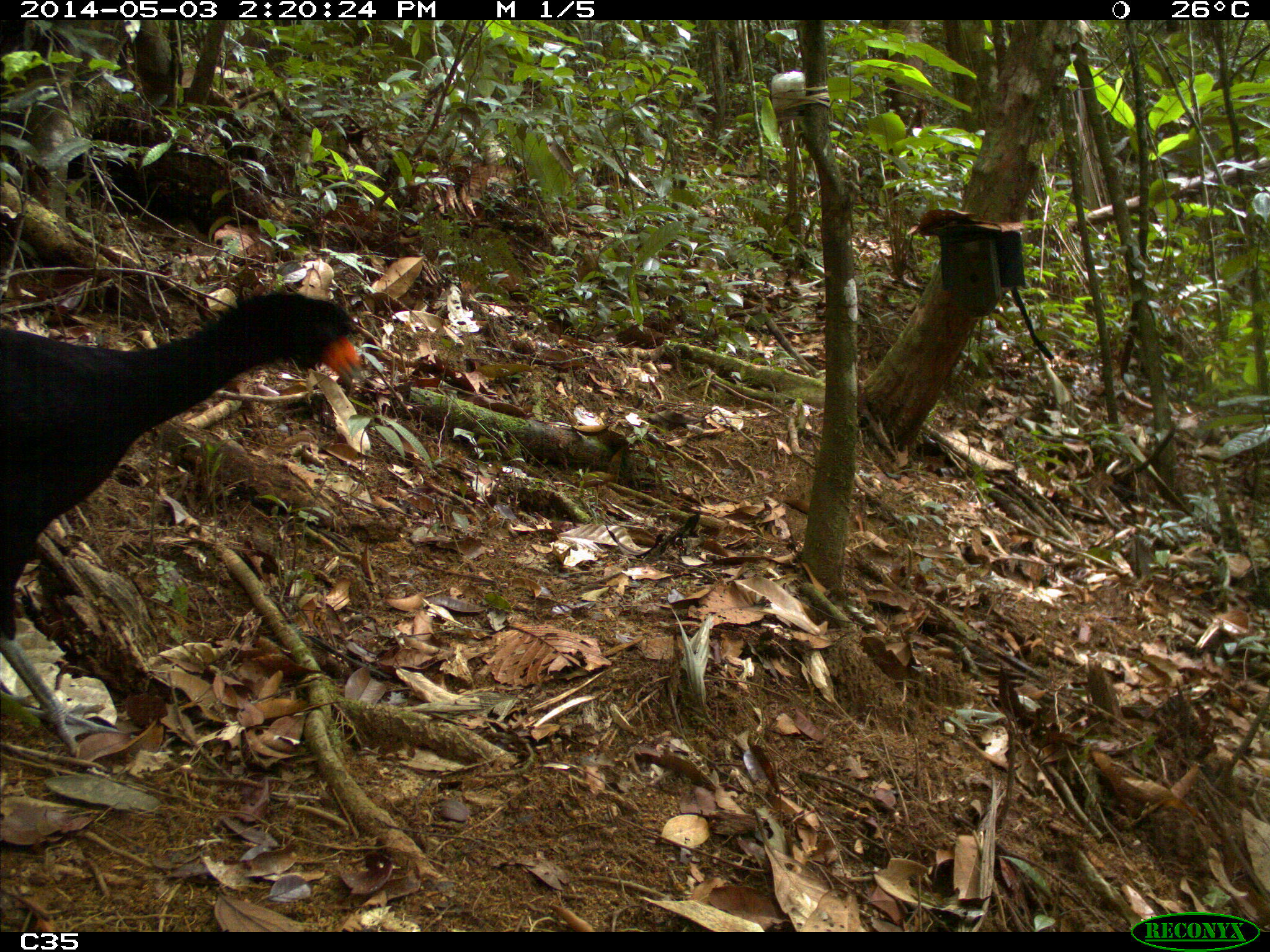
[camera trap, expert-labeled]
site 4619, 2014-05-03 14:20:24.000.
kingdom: Animalia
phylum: Chordata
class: Aves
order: Galliformes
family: Cracidae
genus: Crax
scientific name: Crax alector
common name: black curassow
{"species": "Crax alector (black curassow)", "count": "2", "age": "adult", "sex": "female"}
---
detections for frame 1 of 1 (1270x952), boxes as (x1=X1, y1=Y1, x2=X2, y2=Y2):
crax alector: (x1=0, y1=285, x2=364, y2=759)